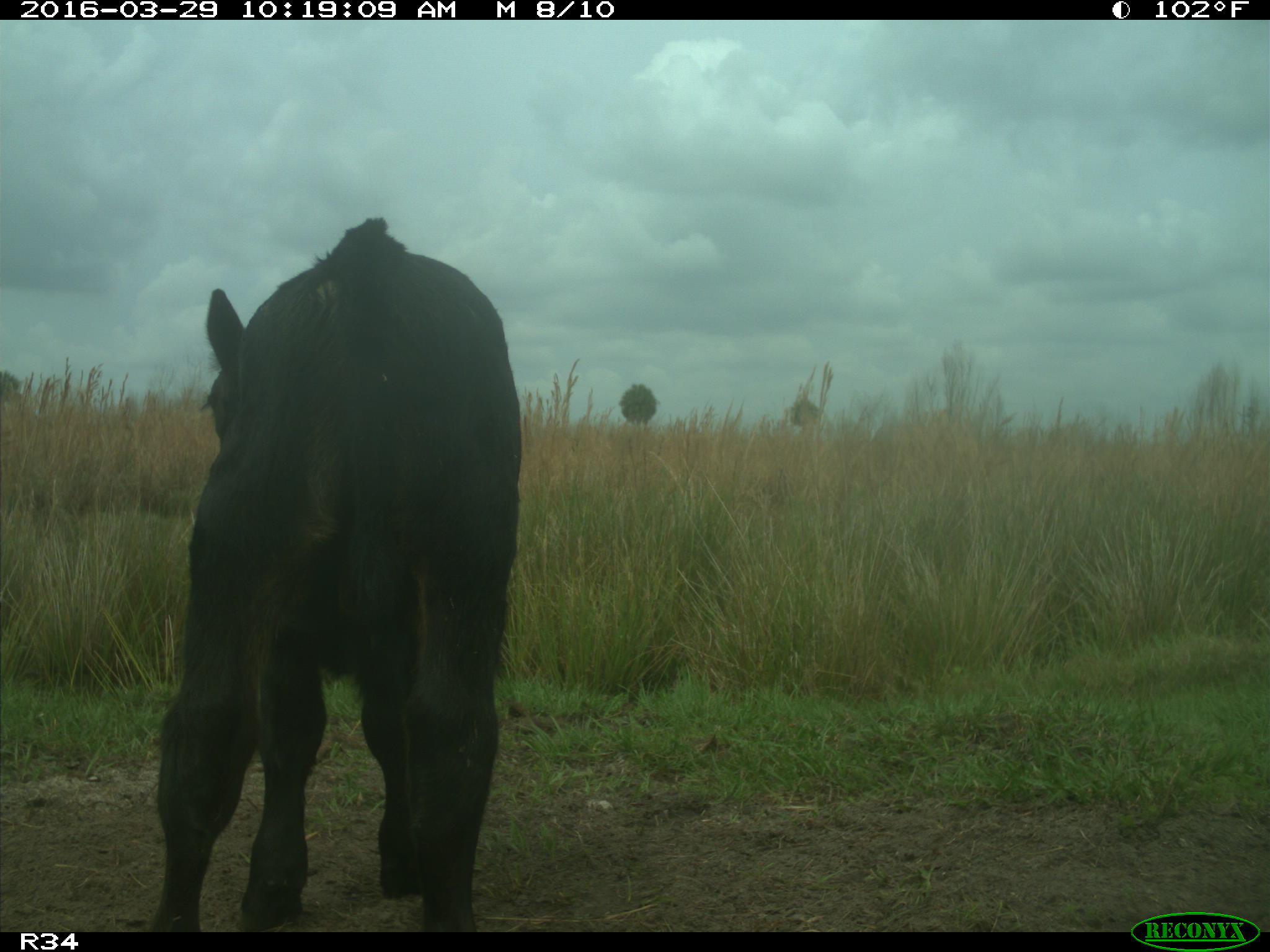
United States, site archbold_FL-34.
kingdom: Animalia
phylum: Chordata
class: Mammalia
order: Artiodactyla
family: Bovidae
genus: Bos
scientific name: Bos taurus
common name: domestic cow